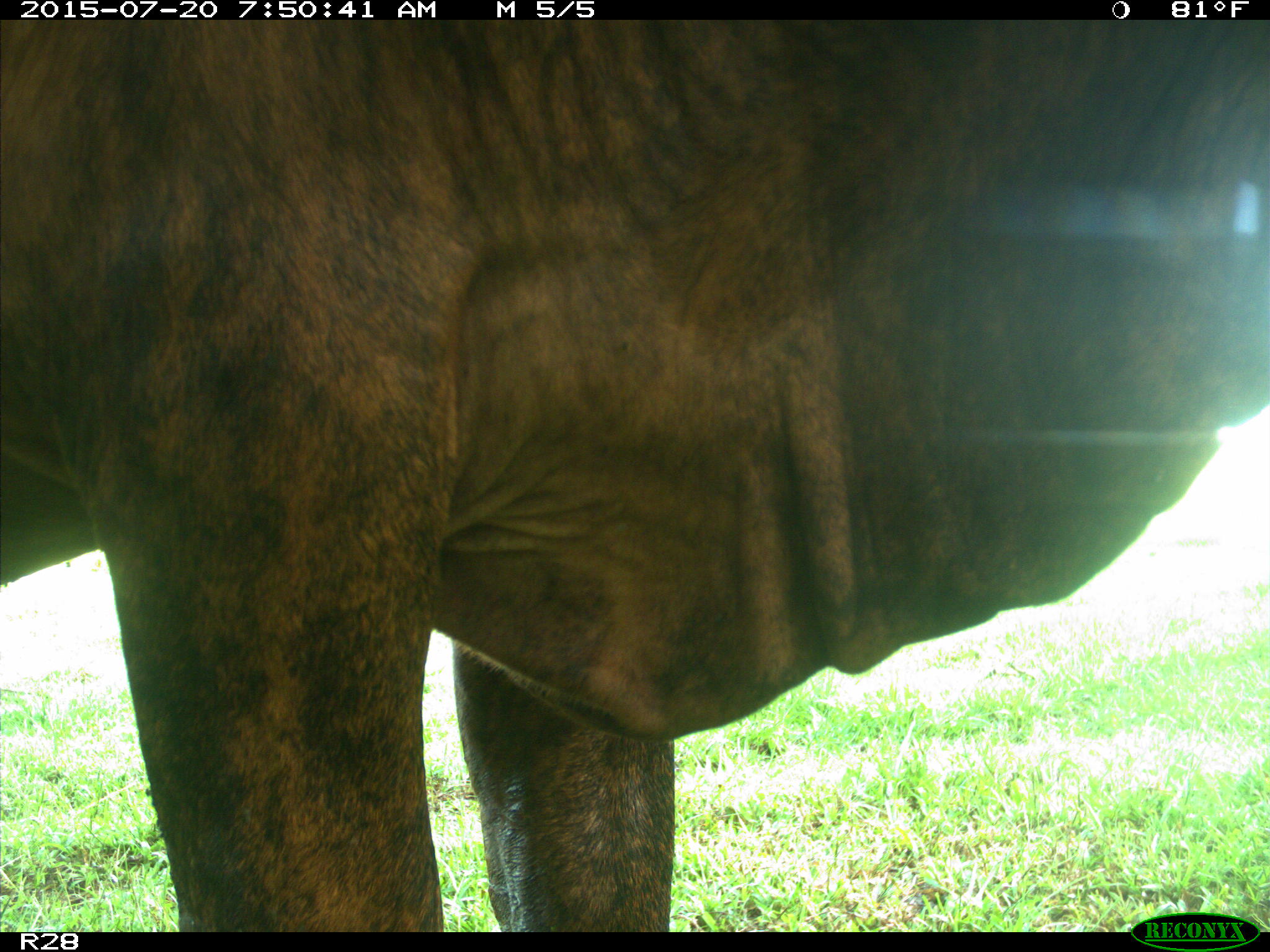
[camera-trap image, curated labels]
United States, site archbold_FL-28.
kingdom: Animalia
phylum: Chordata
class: Mammalia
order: Artiodactyla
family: Bovidae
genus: Bos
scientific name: Bos taurus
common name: domestic cow